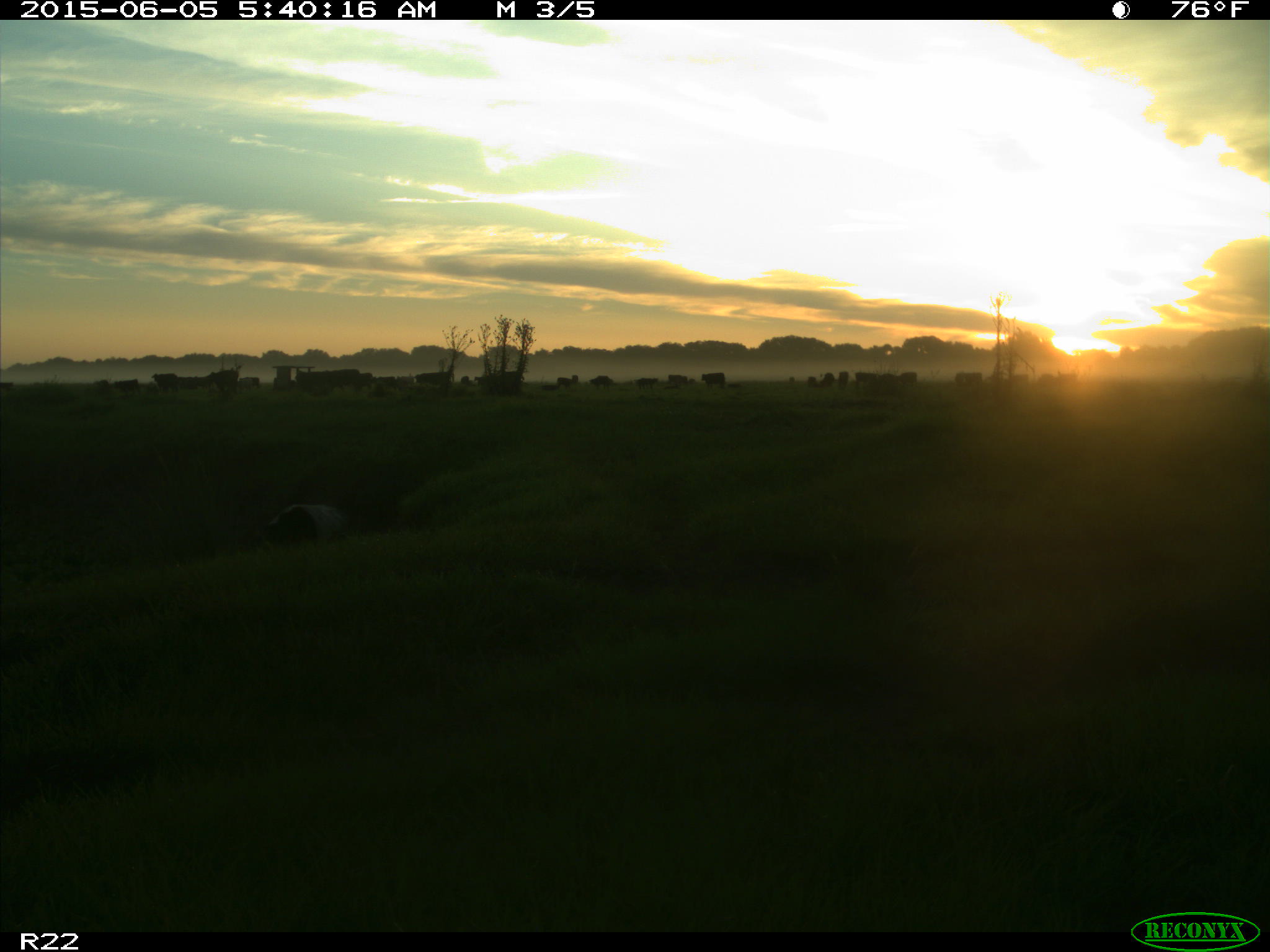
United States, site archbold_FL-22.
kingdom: Animalia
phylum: Chordata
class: Mammalia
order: Artiodactyla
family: Bovidae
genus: Bos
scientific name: Bos taurus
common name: domestic cow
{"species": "Bos taurus (domestic cow)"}